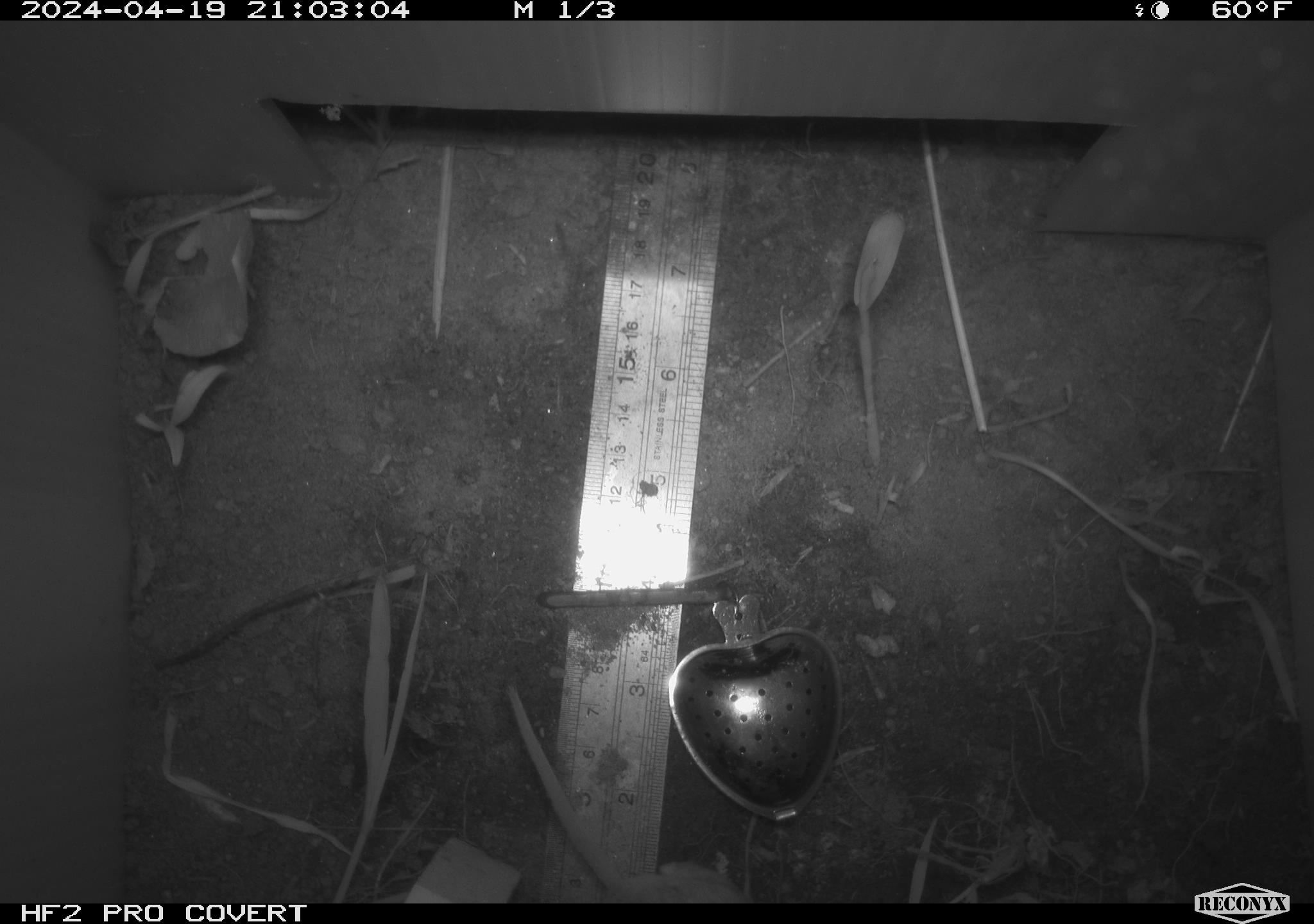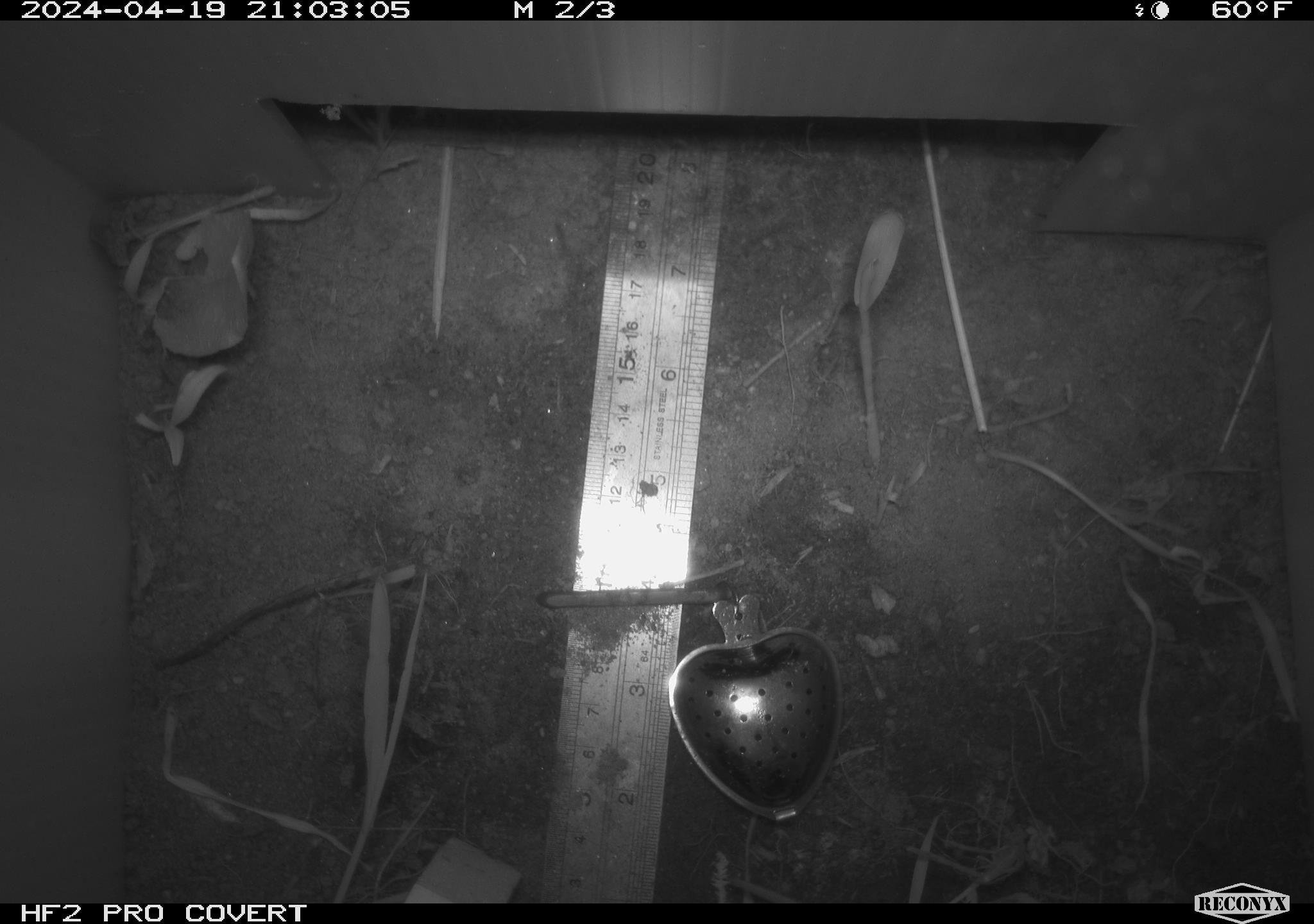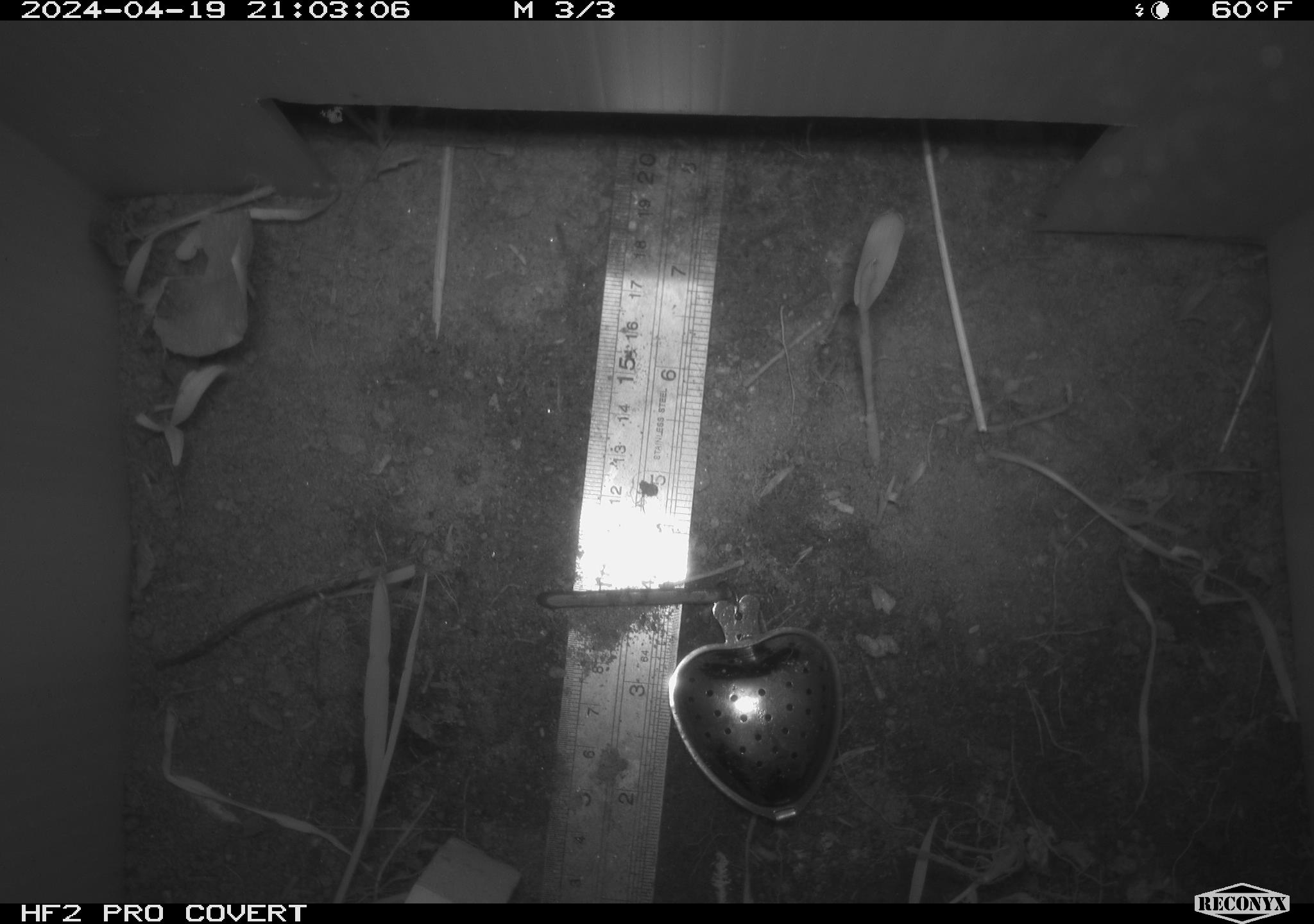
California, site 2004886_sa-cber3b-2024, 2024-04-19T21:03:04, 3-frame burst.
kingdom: Animalia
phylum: Chordata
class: Mammalia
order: Rodentia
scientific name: Rodentia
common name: mouse species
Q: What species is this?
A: Mouse species (Rodentia).